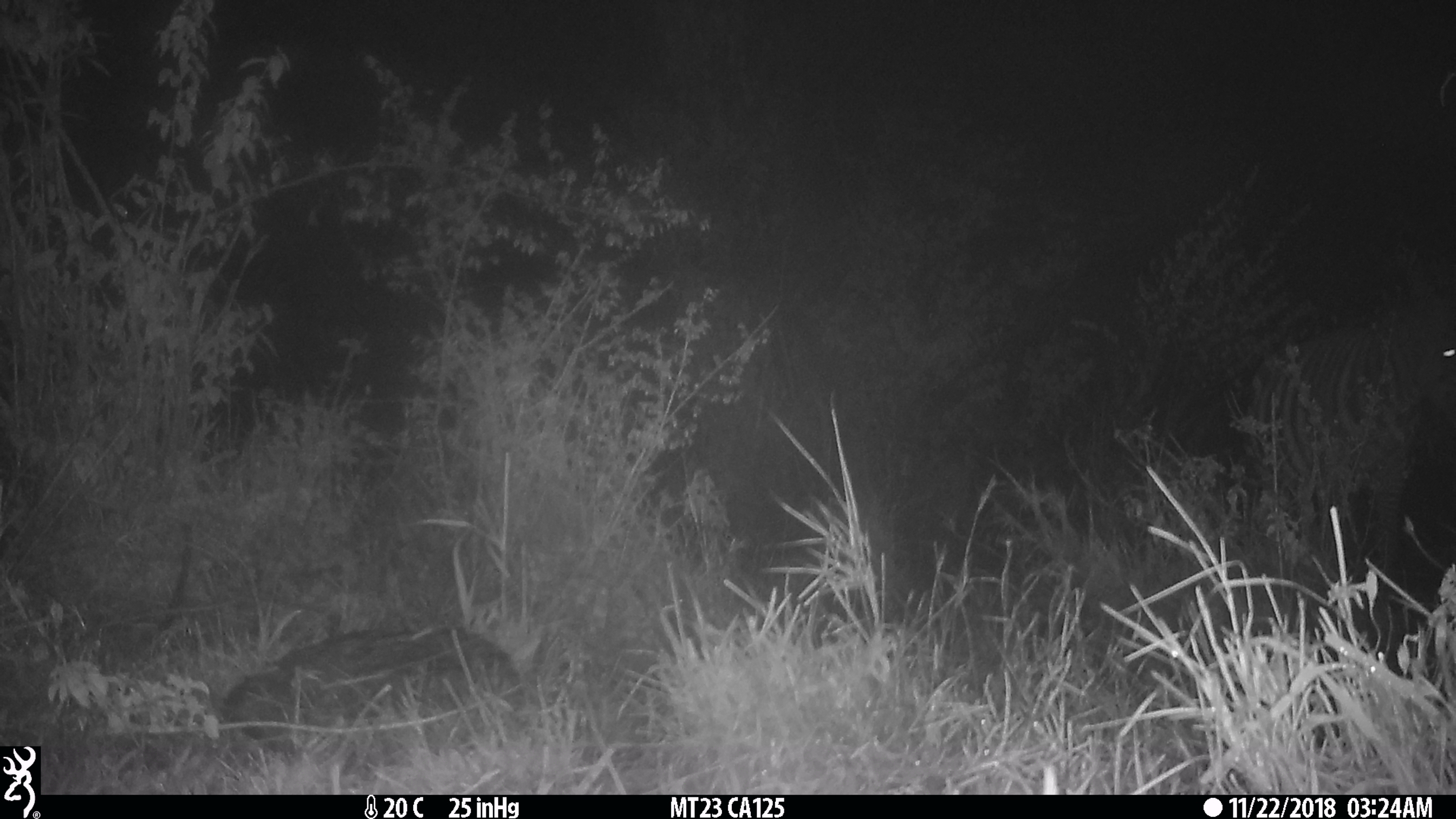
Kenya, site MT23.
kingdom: Animalia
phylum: Chordata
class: Mammalia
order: Perissodactyla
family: Equidae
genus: Equus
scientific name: Equus quagga burchellii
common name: burchell's zebra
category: zebra